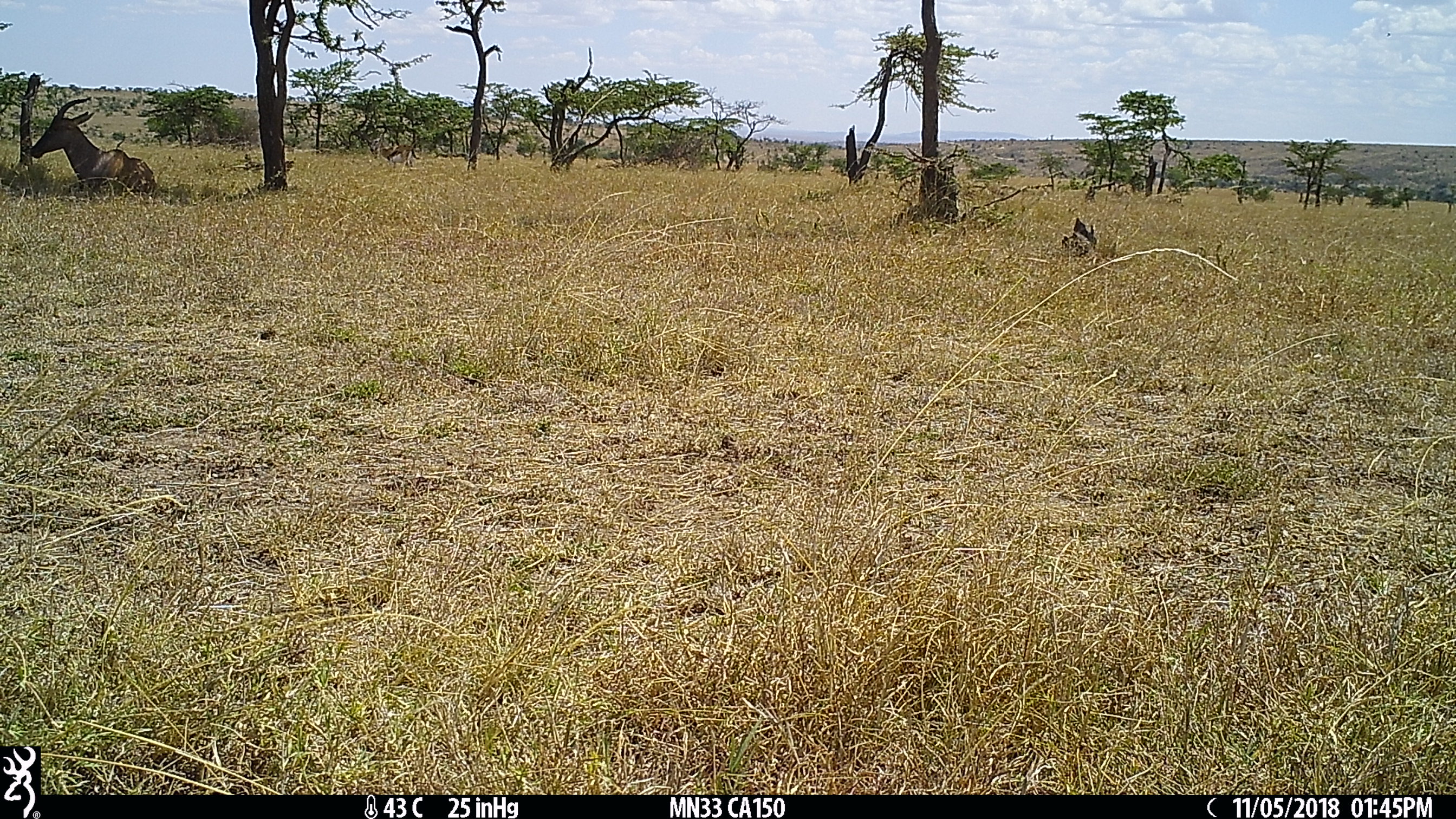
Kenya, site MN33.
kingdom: Animalia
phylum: Chordata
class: Mammalia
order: Artiodactyla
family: Bovidae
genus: Damaliscus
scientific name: Damaliscus lunatus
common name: topi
Topi (Damaliscus lunatus).